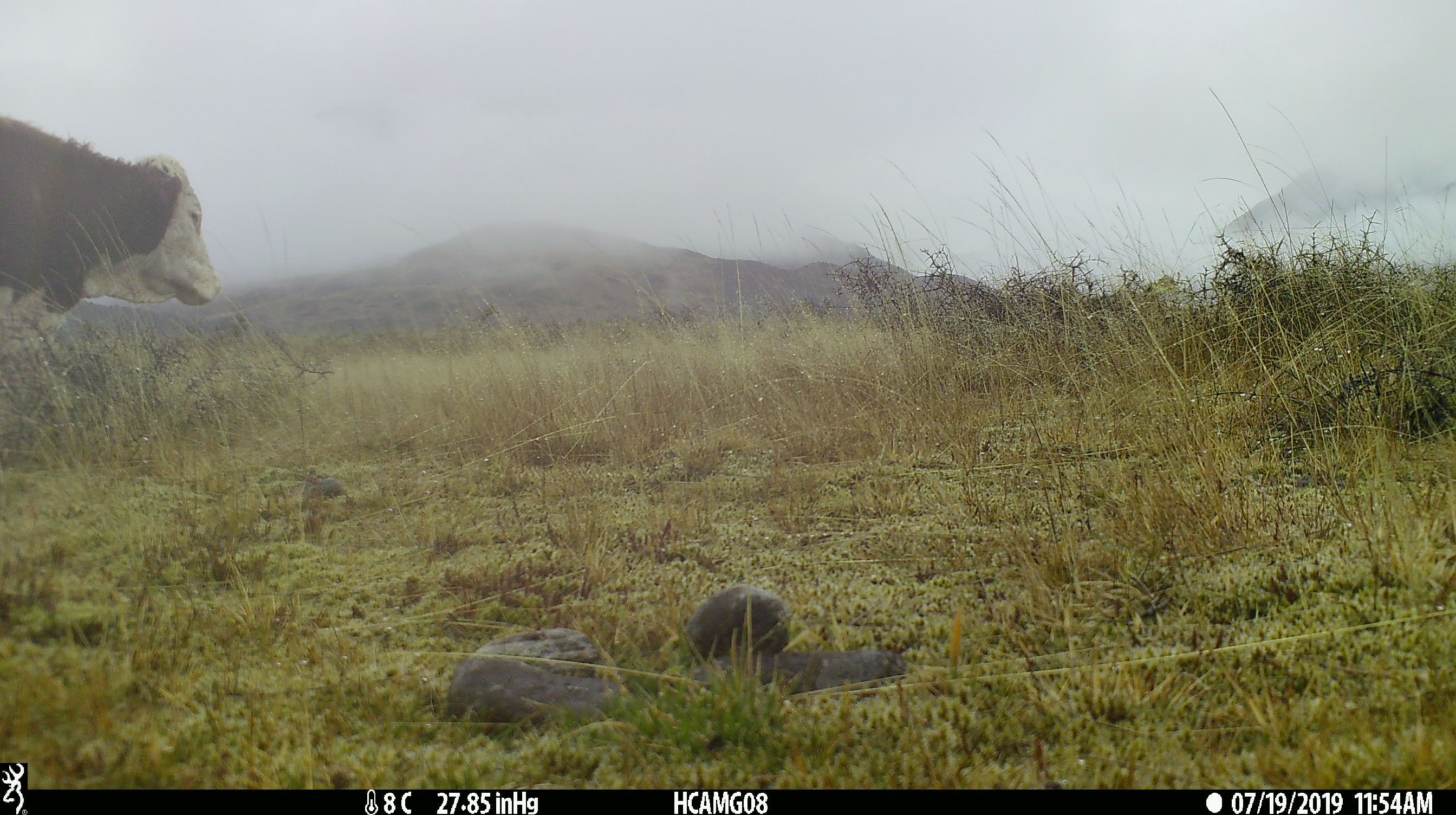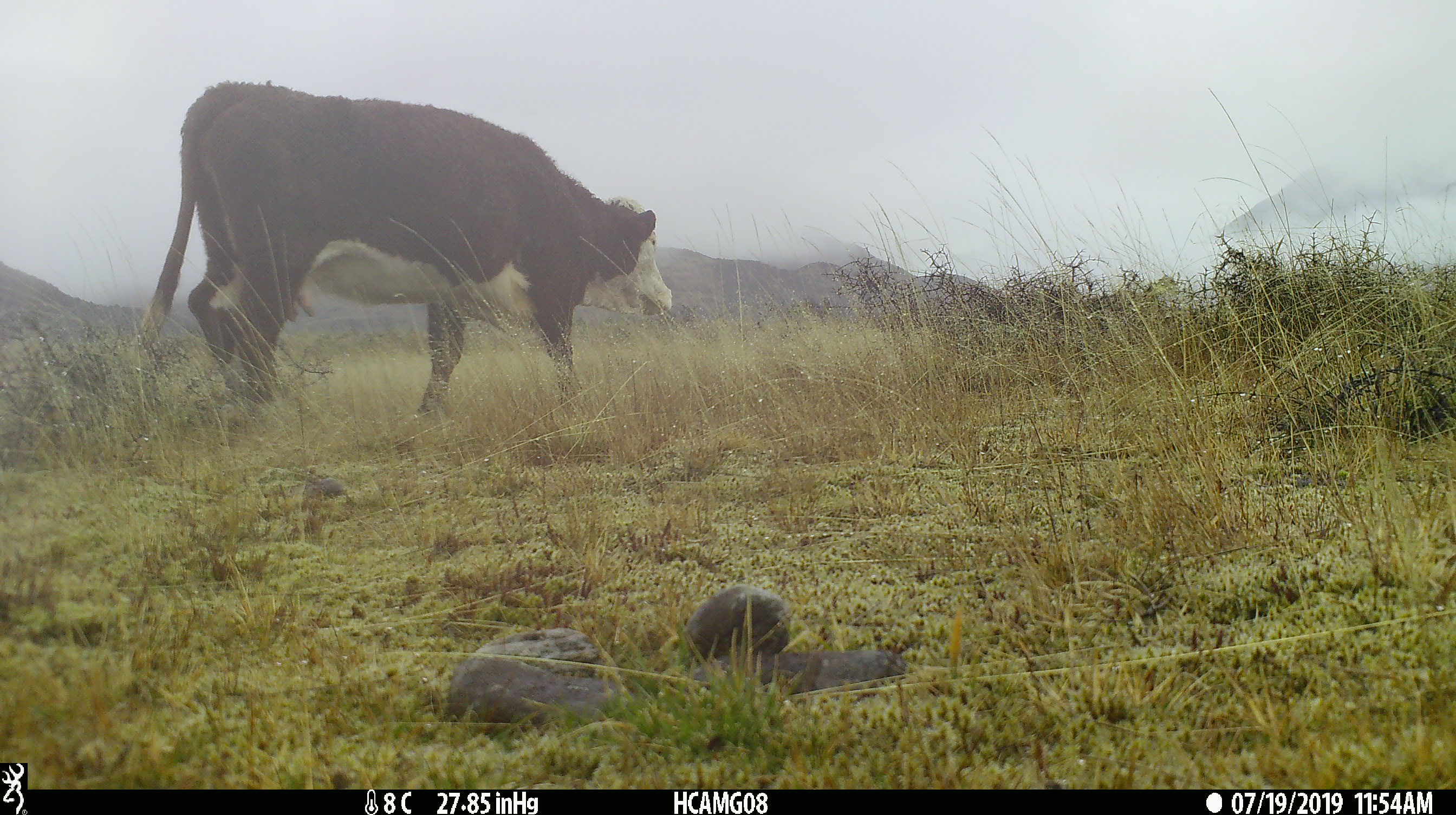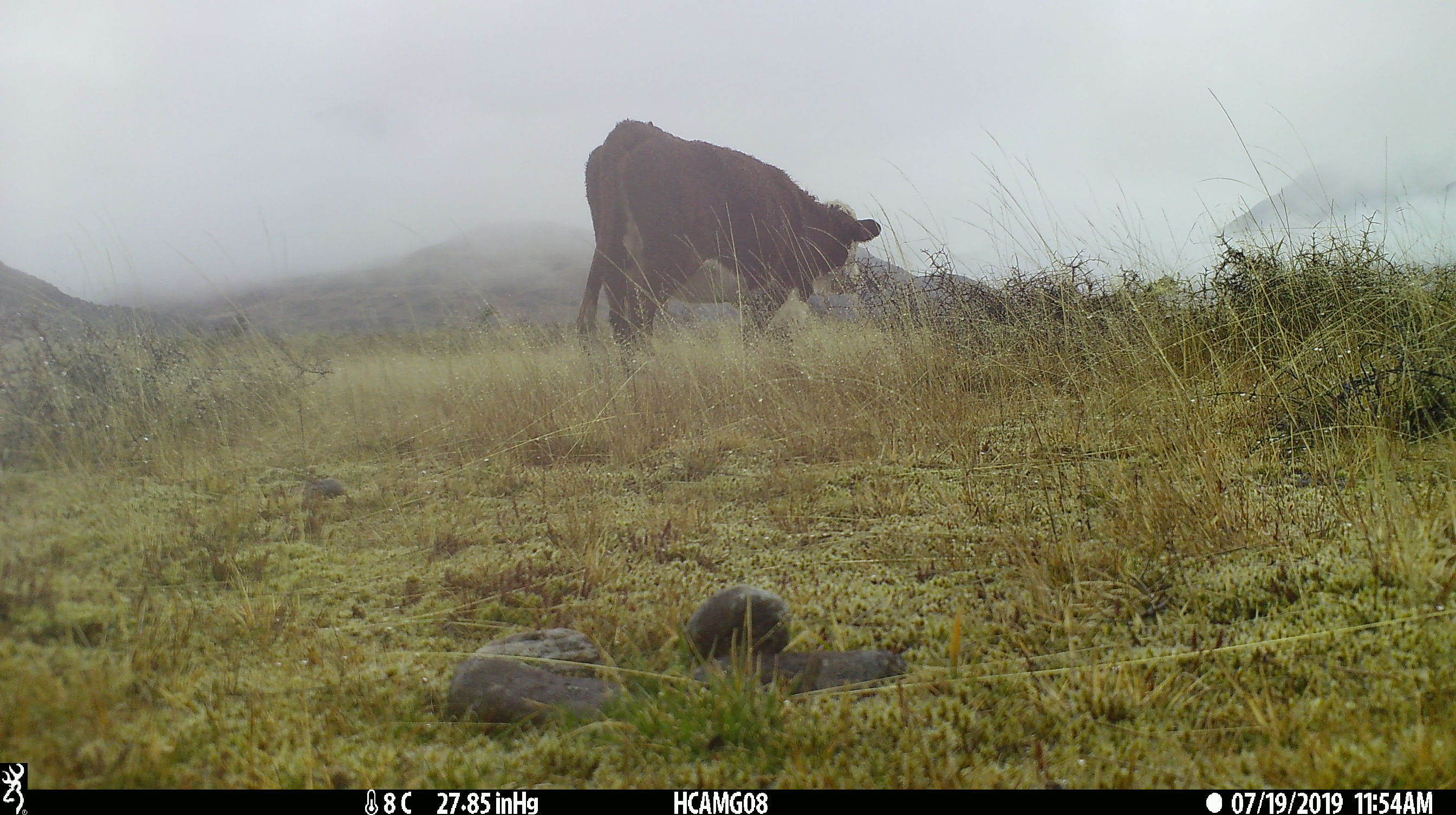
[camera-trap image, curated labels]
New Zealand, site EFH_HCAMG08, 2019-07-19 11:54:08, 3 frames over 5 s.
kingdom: Animalia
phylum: Chordata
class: Mammalia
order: Artiodactyla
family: Bovidae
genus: Bos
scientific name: Bos taurus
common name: domestic cow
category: cow